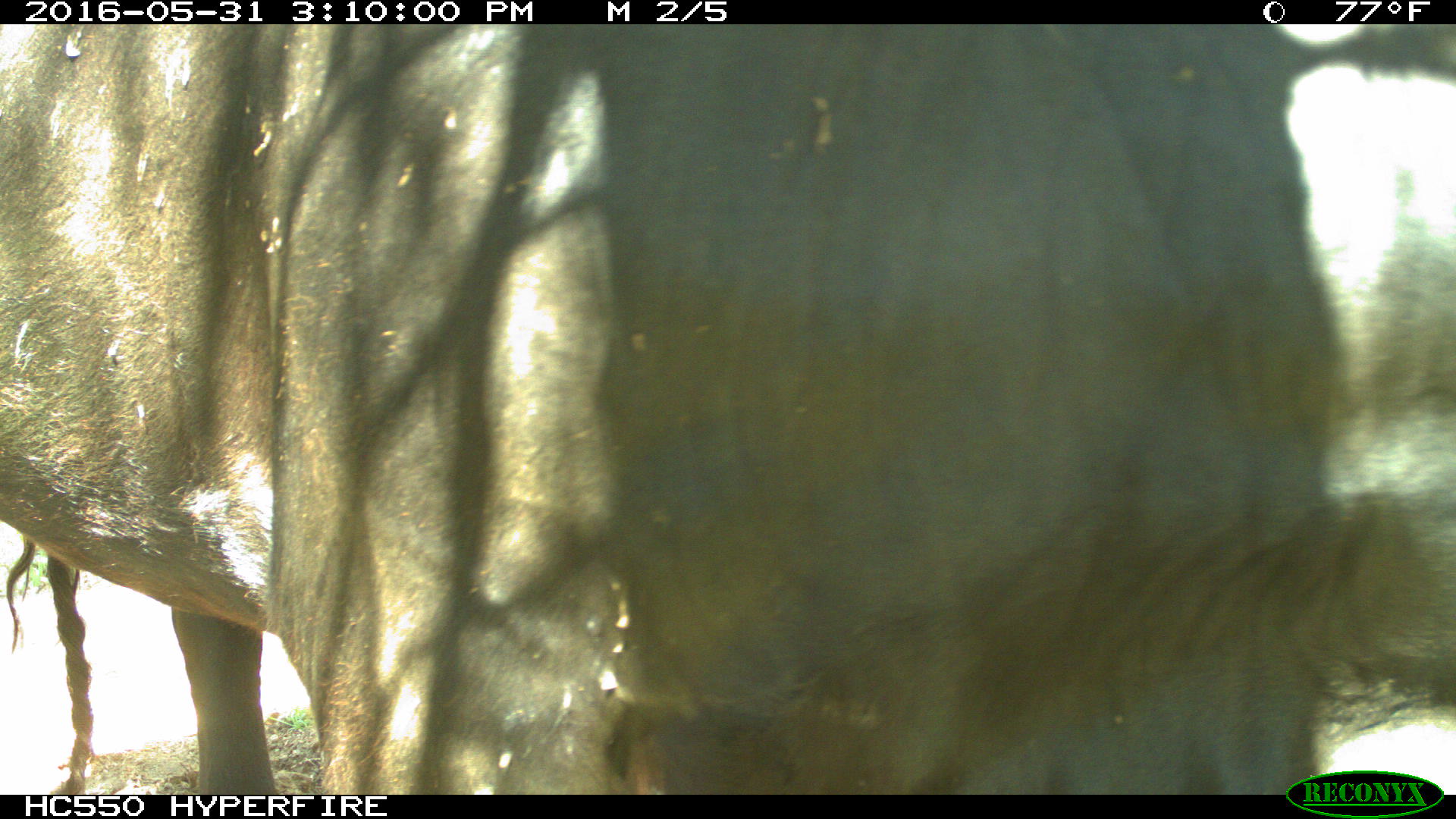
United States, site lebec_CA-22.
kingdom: Animalia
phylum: Chordata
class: Mammalia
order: Artiodactyla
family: Bovidae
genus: Bos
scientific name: Bos taurus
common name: domestic cow